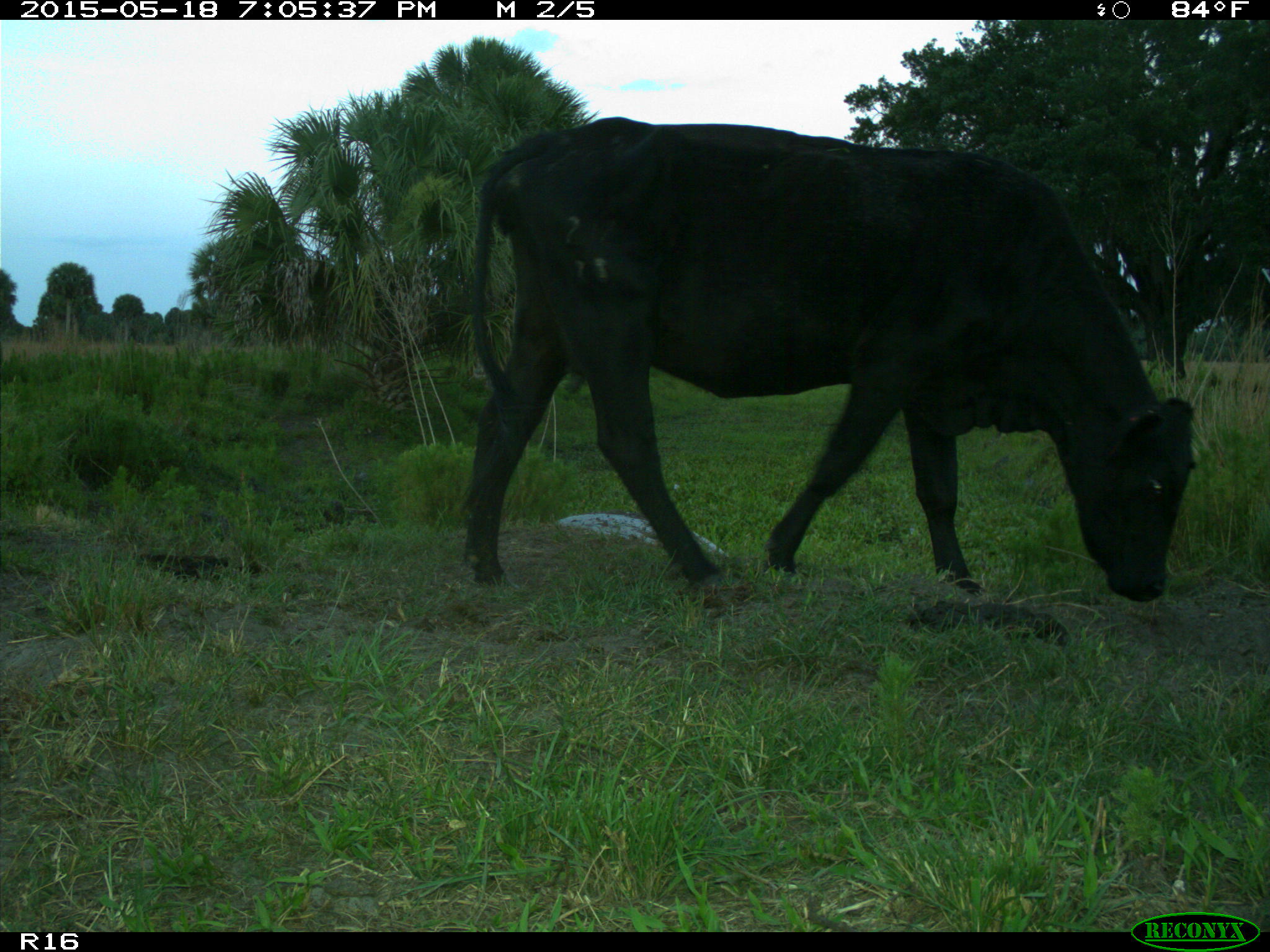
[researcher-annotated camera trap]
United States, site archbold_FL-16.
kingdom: Animalia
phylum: Chordata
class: Mammalia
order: Artiodactyla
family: Bovidae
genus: Bos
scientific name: Bos taurus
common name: domestic cow